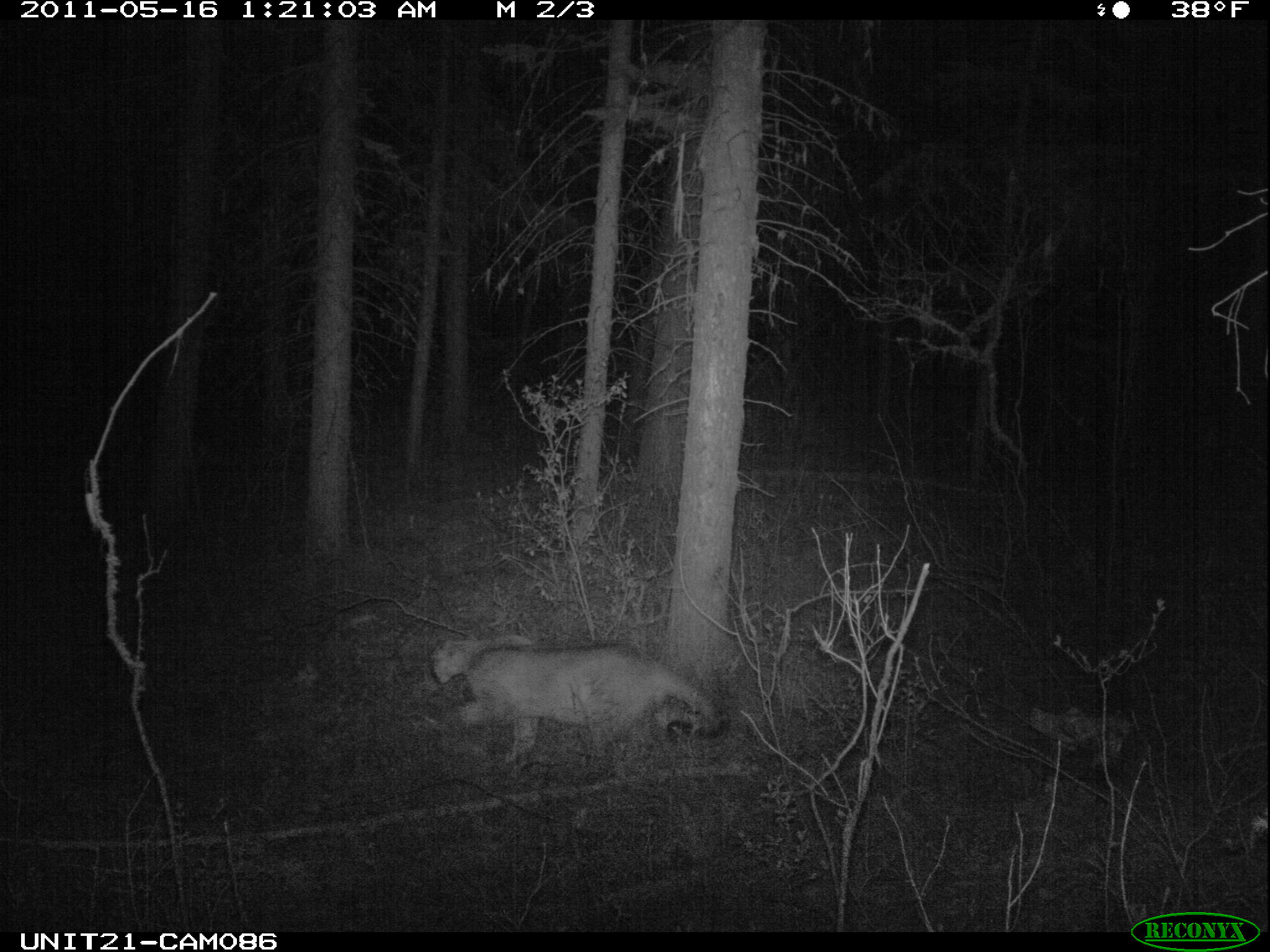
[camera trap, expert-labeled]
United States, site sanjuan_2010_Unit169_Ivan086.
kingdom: Animalia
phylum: Chordata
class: Mammalia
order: Carnivora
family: Felidae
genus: Puma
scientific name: Puma concolor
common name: mountain lion